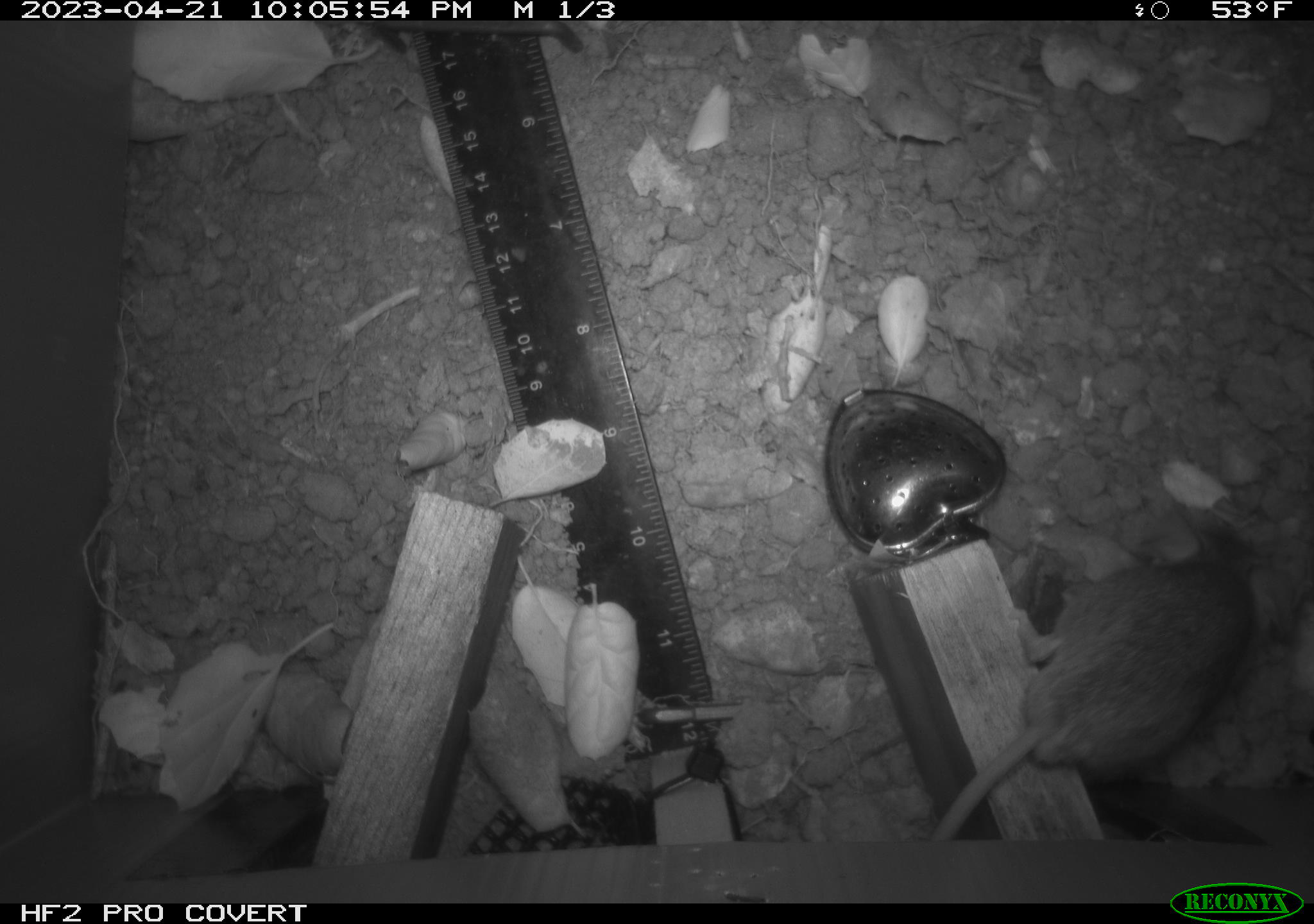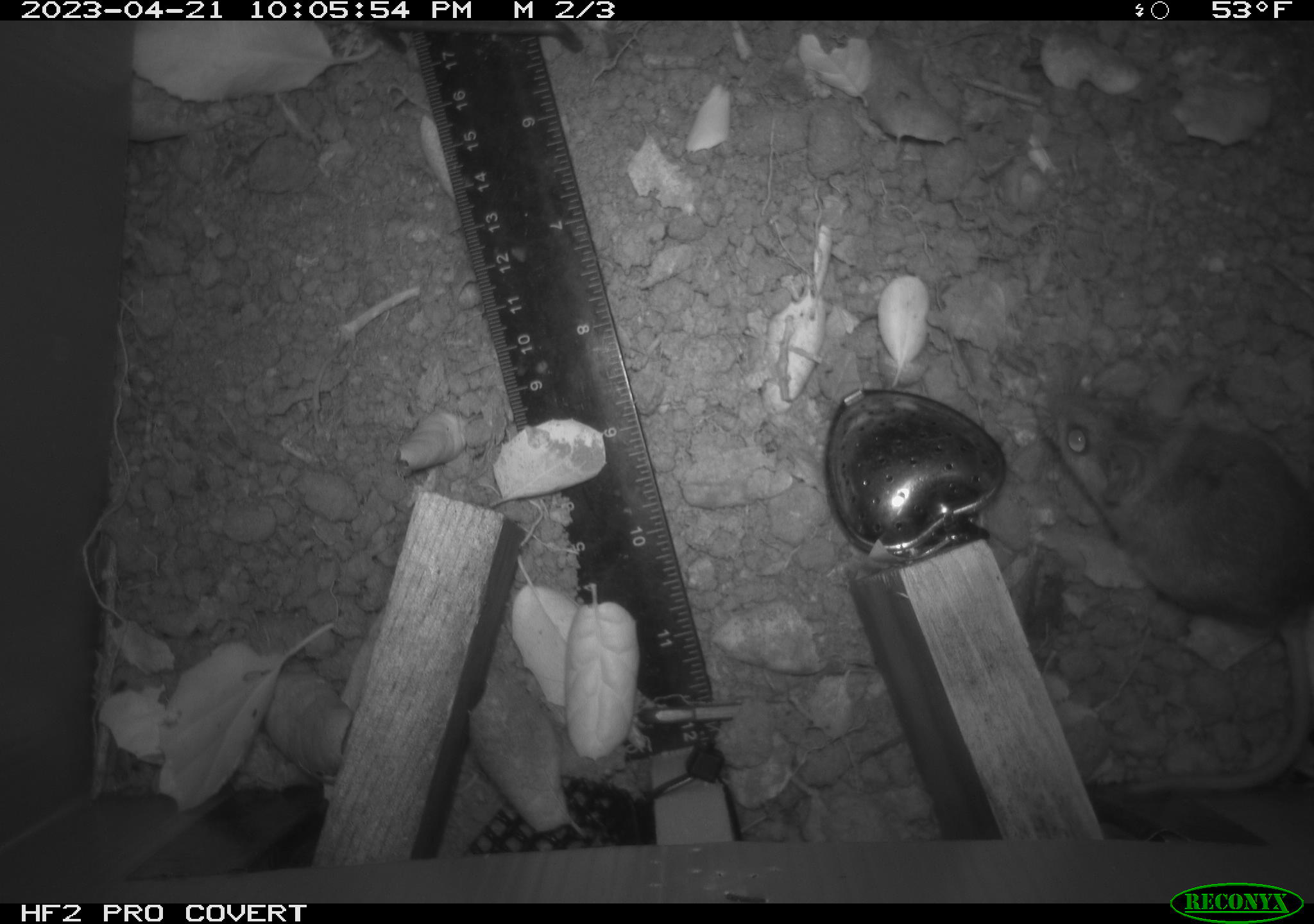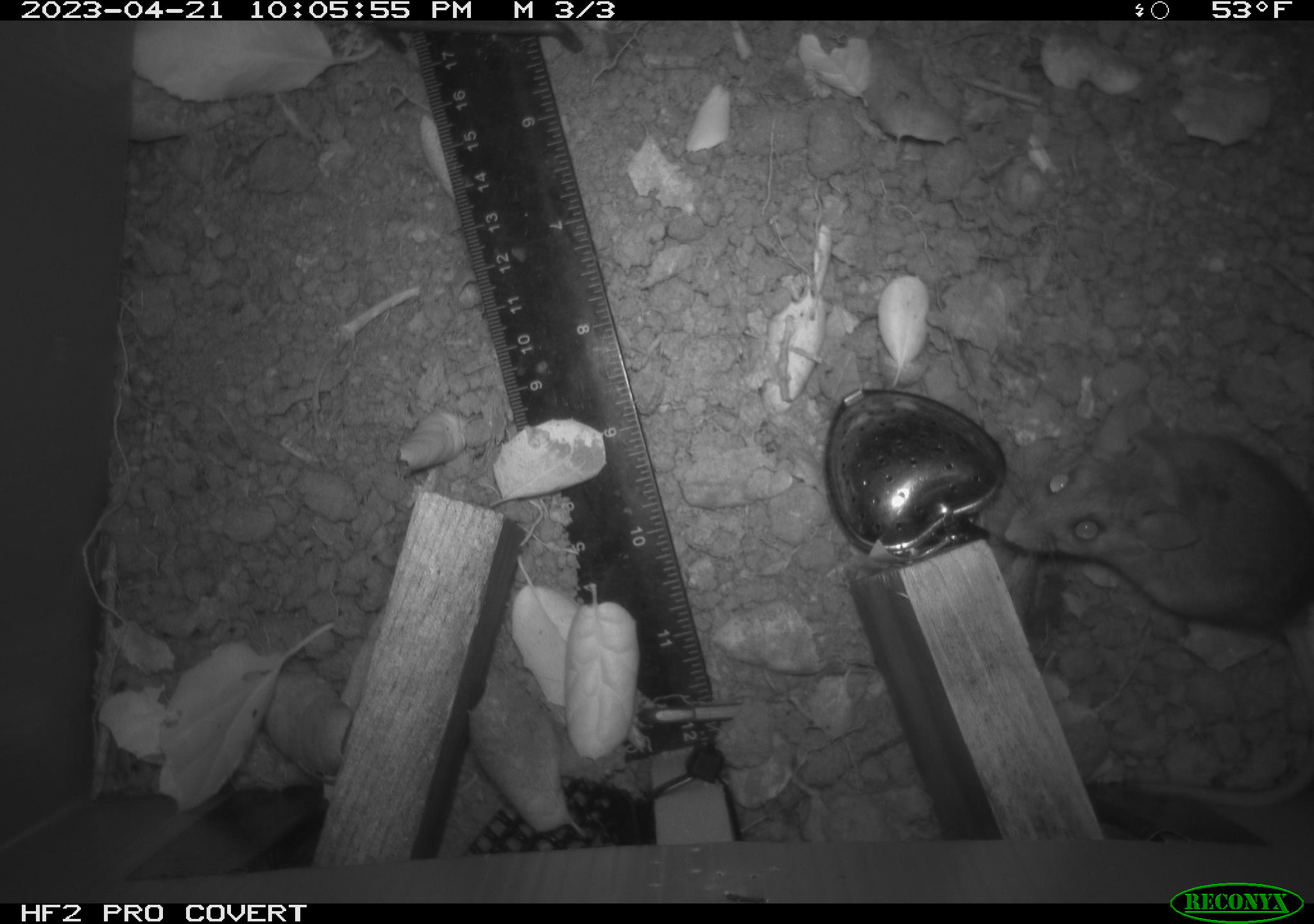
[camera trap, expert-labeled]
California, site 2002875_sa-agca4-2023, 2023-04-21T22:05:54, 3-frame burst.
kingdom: Animalia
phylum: Chordata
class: Mammalia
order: Rodentia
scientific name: Rodentia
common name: mouse species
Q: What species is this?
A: Mouse species (Rodentia).